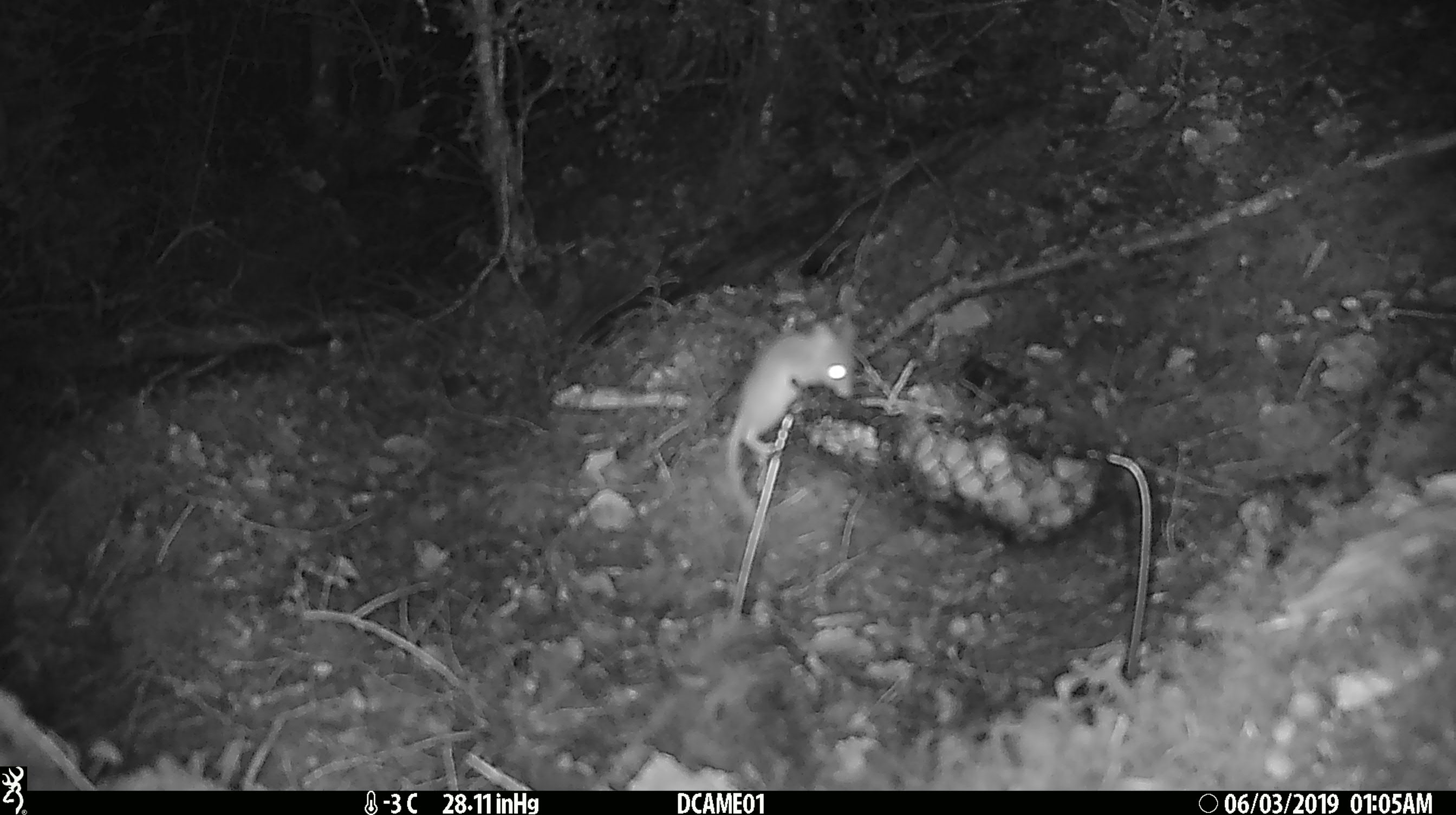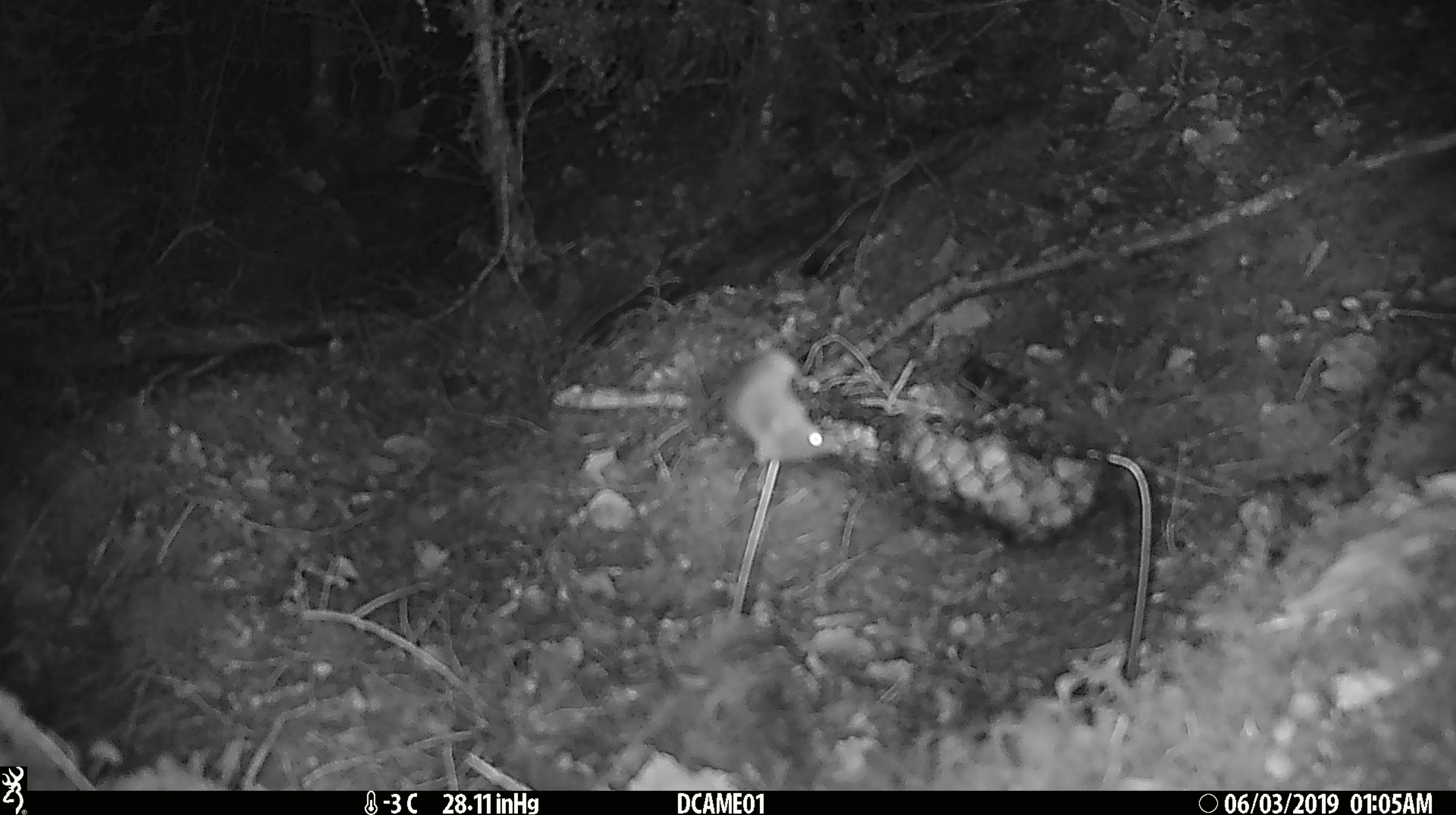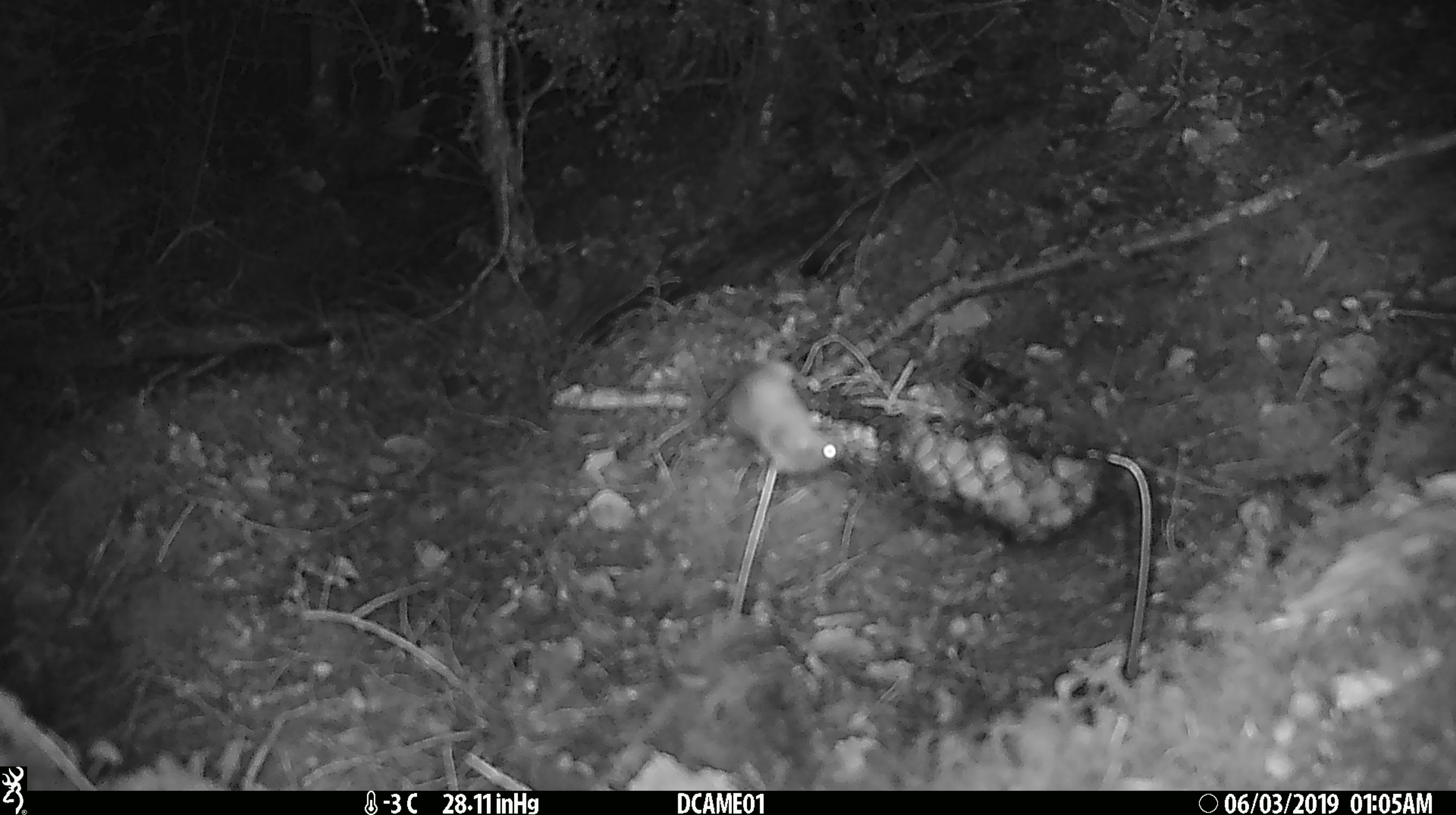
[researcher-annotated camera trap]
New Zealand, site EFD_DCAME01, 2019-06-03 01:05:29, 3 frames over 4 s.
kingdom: Animalia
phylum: Chordata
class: Mammalia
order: Rodentia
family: Muridae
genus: Mus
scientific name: Mus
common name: mouse